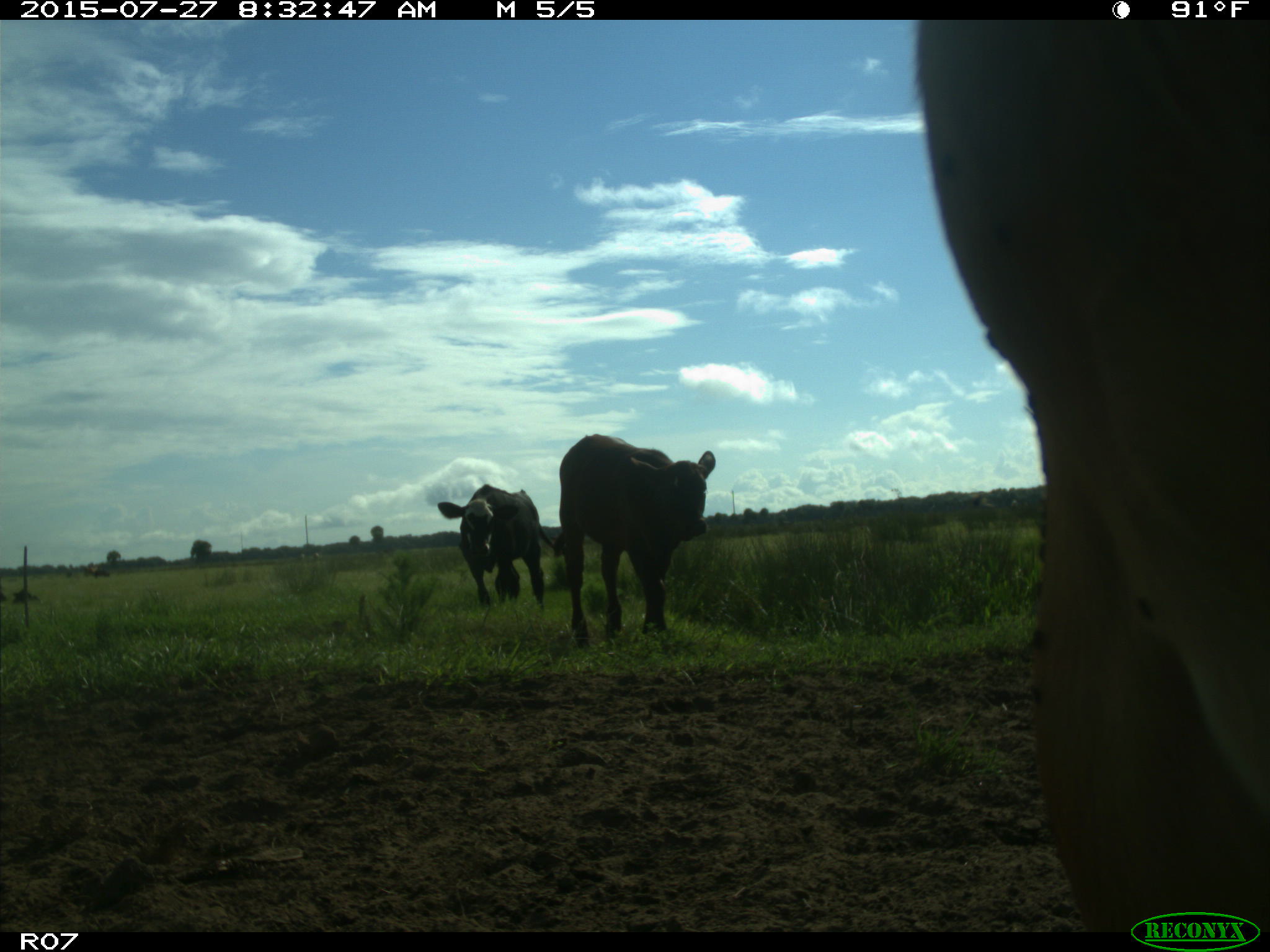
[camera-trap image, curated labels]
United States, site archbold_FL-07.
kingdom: Animalia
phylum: Chordata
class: Mammalia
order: Artiodactyla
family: Bovidae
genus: Bos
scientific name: Bos taurus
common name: domestic cow